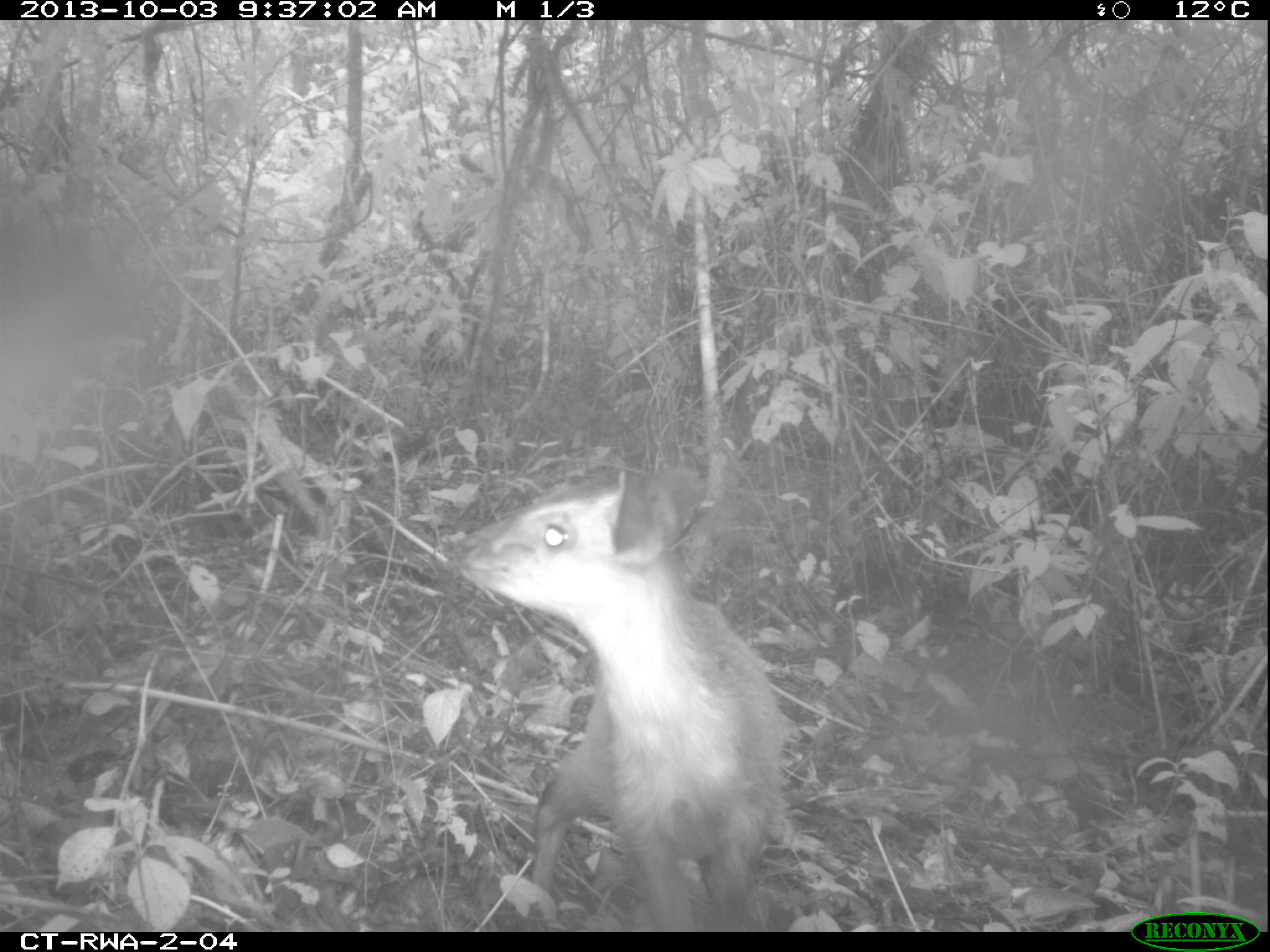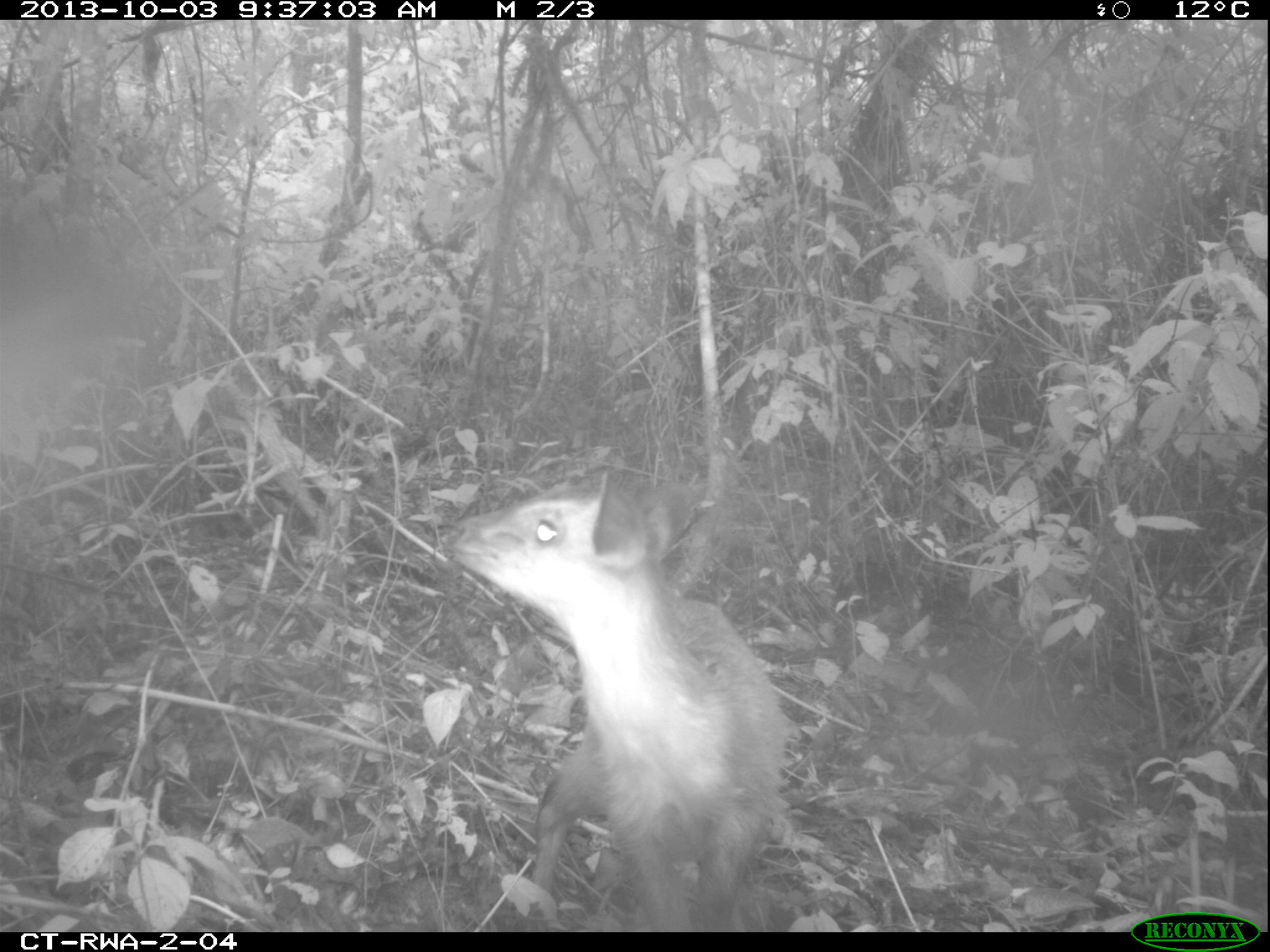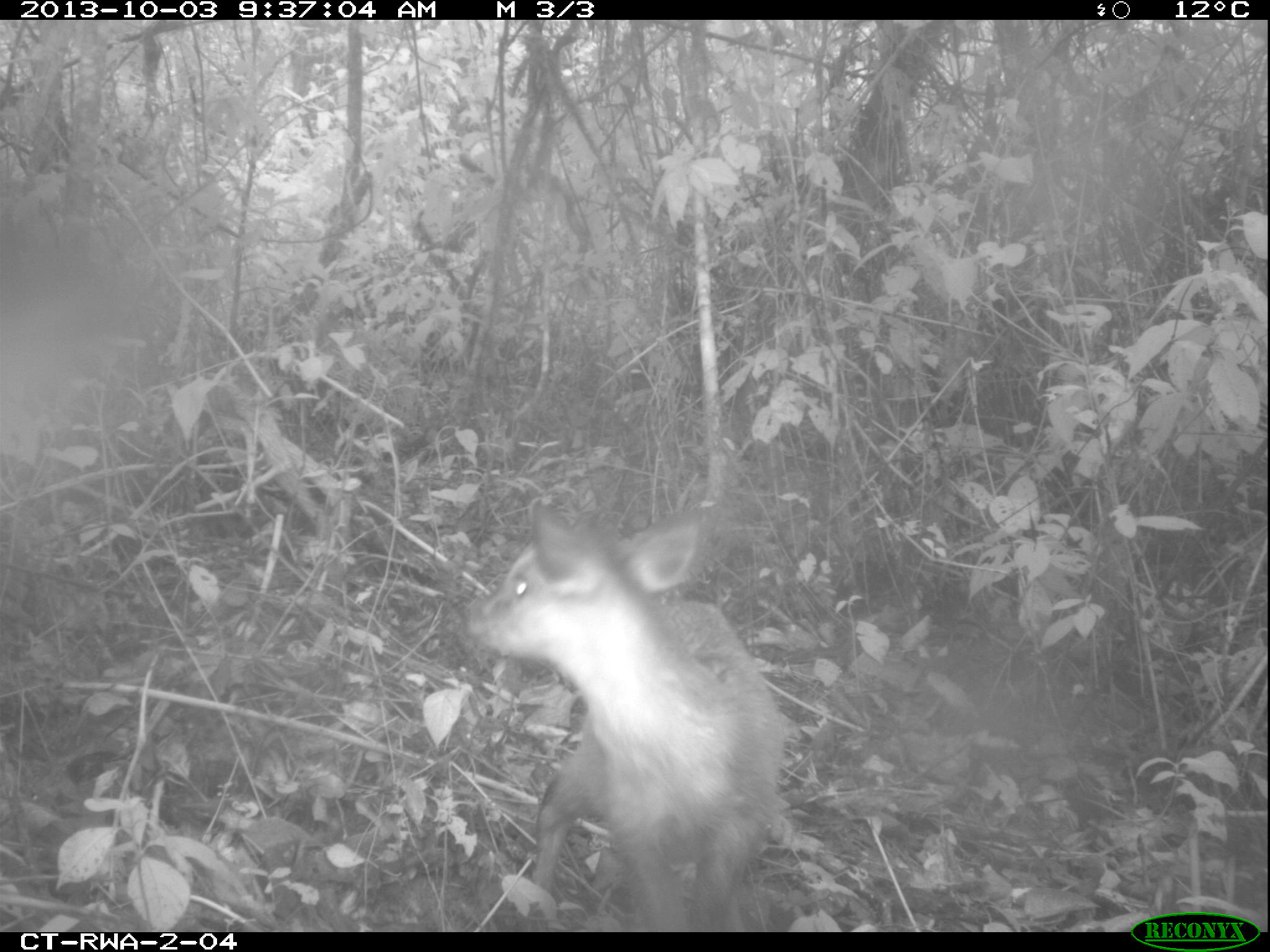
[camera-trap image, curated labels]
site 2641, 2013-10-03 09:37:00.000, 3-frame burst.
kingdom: Animalia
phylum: Chordata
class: Mammalia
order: Artiodactyla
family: Bovidae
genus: Cephalophus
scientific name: Cephalophus nigrifrons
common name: black-fronted duiker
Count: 1.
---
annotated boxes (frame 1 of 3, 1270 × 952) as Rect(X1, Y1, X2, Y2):
cephalophus nigrifrons: Rect(457, 464, 786, 932)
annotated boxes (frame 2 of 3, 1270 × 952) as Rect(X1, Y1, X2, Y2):
cephalophus nigrifrons: Rect(444, 472, 789, 932)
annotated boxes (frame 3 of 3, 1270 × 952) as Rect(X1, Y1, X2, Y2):
cephalophus nigrifrons: Rect(466, 500, 788, 931)